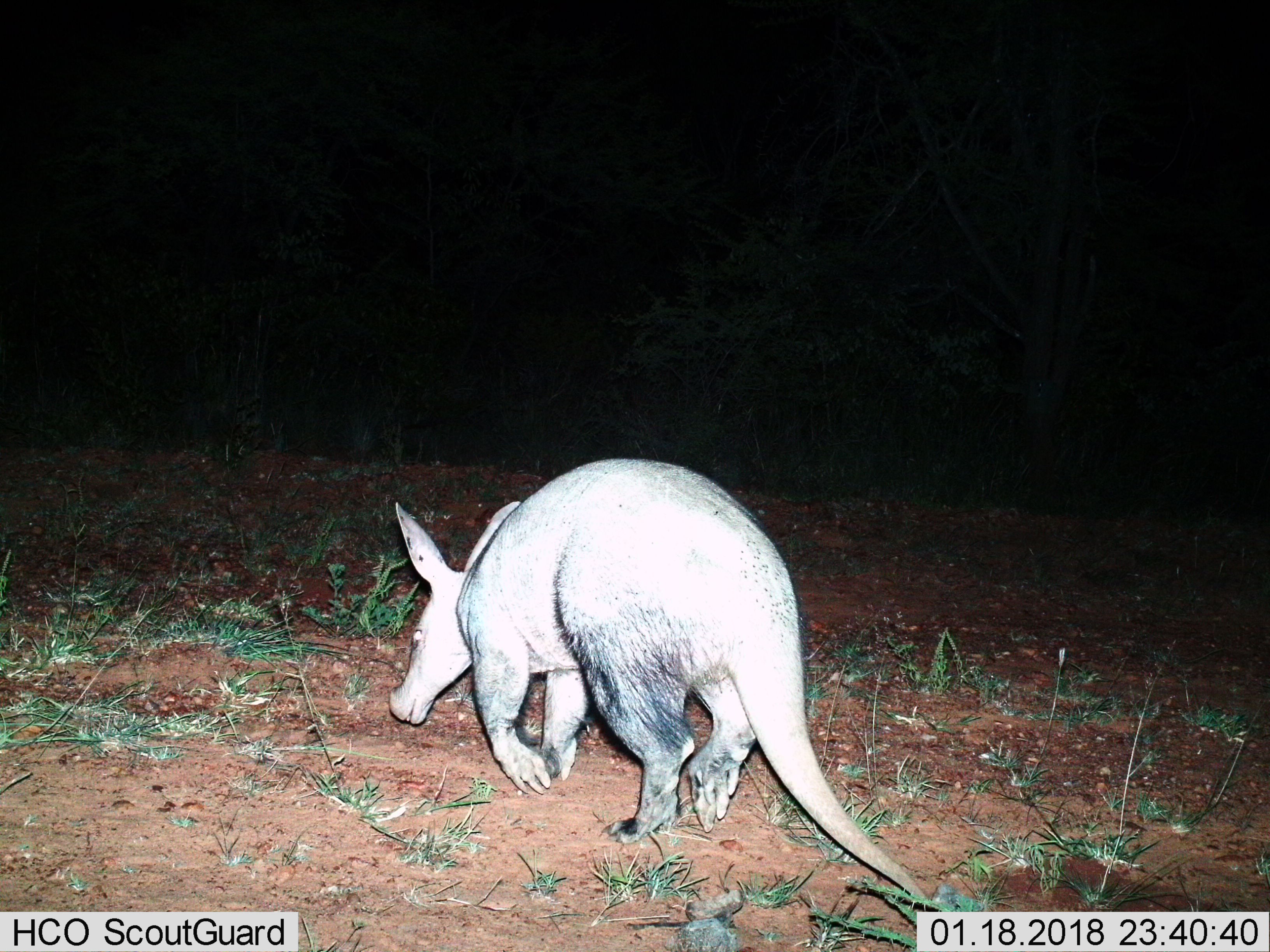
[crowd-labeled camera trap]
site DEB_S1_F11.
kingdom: Animalia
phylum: Chordata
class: Mammalia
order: Tubulidentata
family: Orycteropodidae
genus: Orycteropus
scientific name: Orycteropus afer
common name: aardvark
Aardvark (Orycteropus afer), count 1. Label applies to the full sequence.